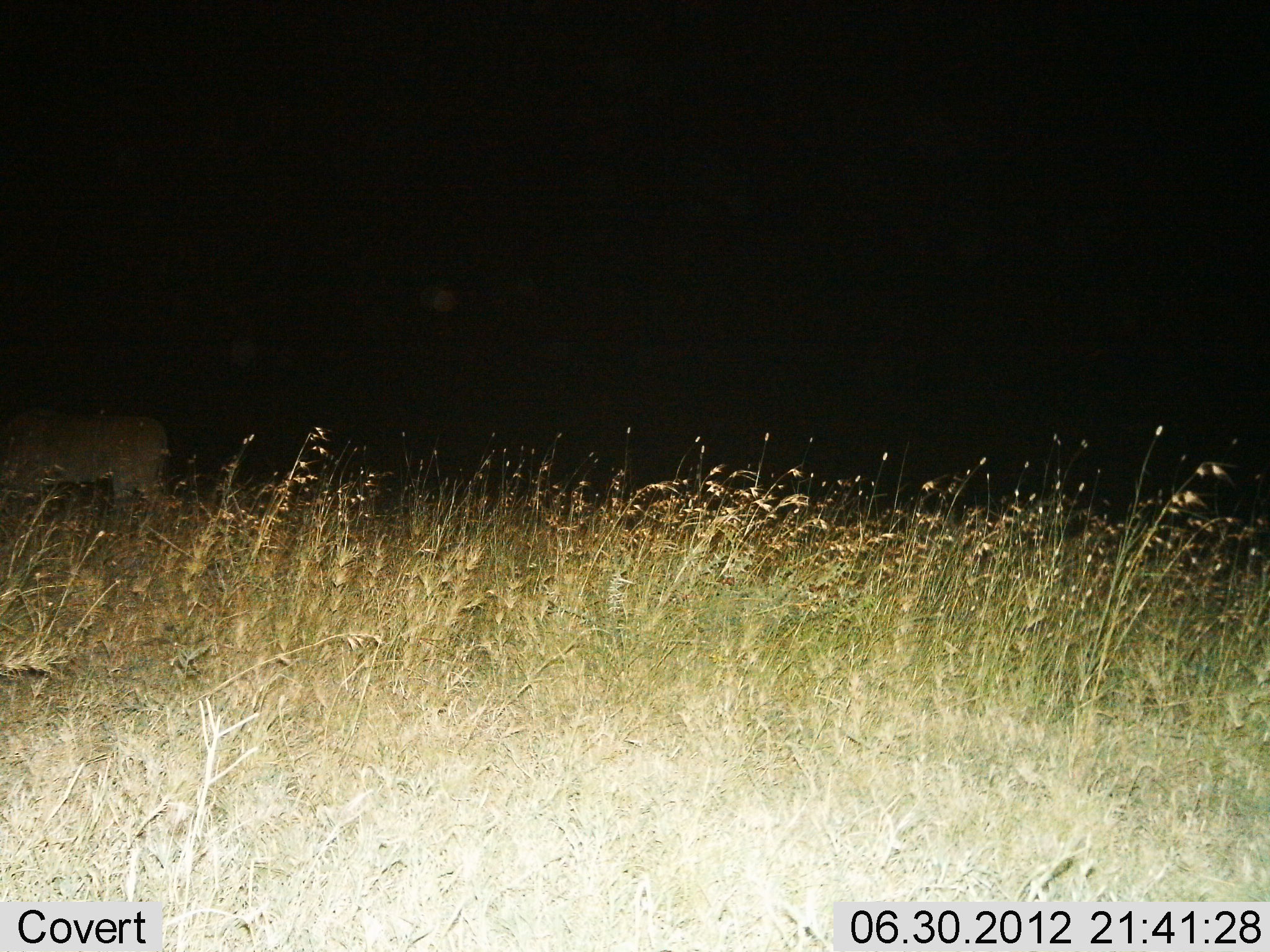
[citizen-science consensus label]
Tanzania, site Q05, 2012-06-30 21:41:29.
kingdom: Animalia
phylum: Chordata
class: Mammalia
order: Carnivora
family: Felidae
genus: Panthera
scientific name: Panthera leo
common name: lion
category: lionfemale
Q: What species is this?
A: Lionfemale (lion) (Panthera leo).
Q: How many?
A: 1.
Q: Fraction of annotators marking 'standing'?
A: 0%.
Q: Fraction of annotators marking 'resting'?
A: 0%.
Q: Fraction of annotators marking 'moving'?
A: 100%.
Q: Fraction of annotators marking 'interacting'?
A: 0%.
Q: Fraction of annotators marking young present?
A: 0%.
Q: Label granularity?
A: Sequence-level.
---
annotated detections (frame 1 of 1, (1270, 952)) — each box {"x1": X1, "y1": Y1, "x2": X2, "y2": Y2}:
animal: {"x1": 0, "y1": 409, "x2": 166, "y2": 508}